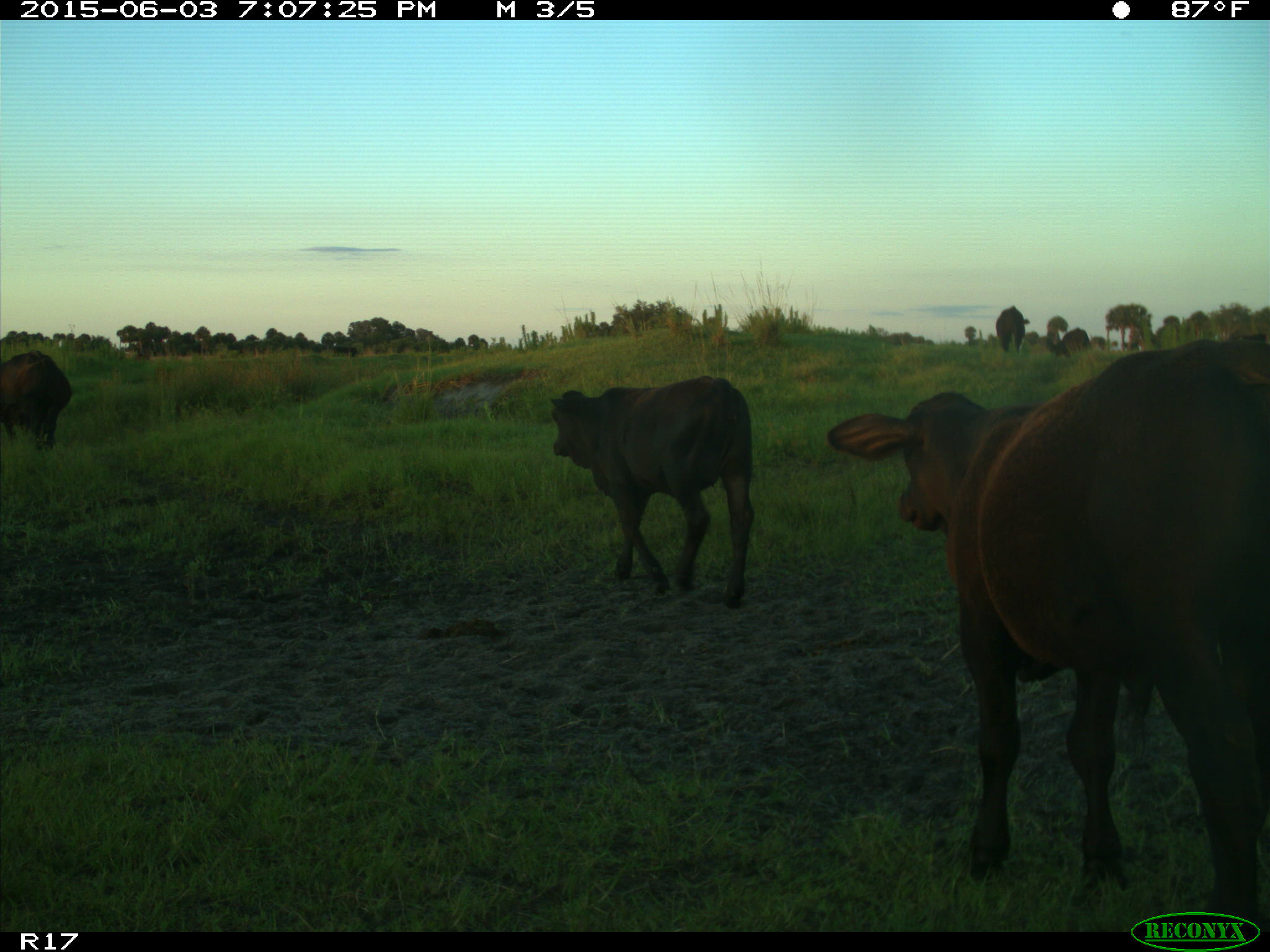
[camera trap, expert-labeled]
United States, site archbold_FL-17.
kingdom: Animalia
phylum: Chordata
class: Mammalia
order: Artiodactyla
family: Bovidae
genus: Bos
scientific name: Bos taurus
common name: domestic cow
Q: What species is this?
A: Bos taurus (domestic cow).